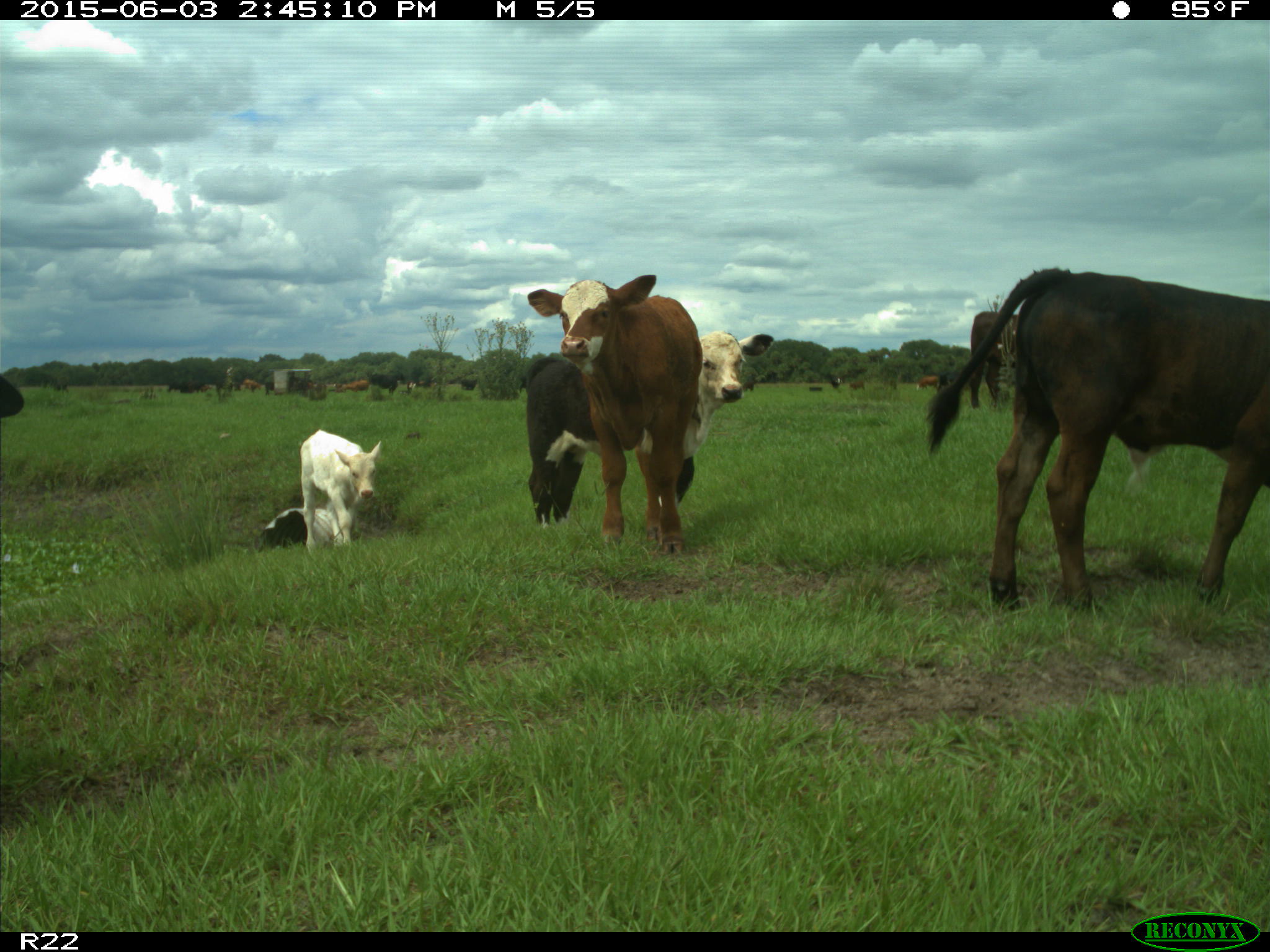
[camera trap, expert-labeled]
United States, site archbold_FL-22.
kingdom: Animalia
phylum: Chordata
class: Mammalia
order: Artiodactyla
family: Bovidae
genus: Bos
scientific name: Bos taurus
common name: domestic cow